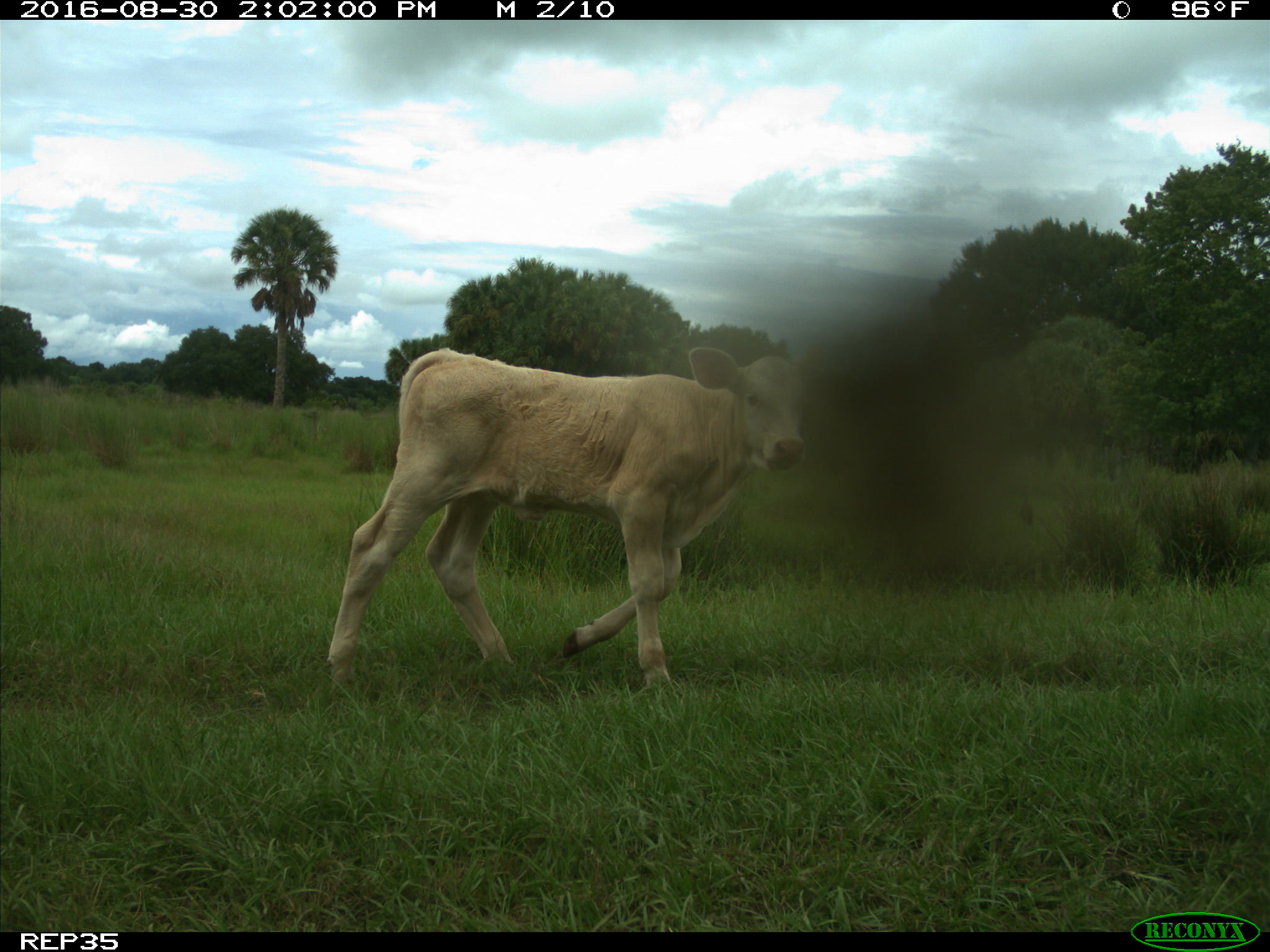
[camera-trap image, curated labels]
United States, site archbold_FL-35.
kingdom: Animalia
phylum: Chordata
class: Mammalia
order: Artiodactyla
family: Bovidae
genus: Bos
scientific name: Bos taurus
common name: domestic cow